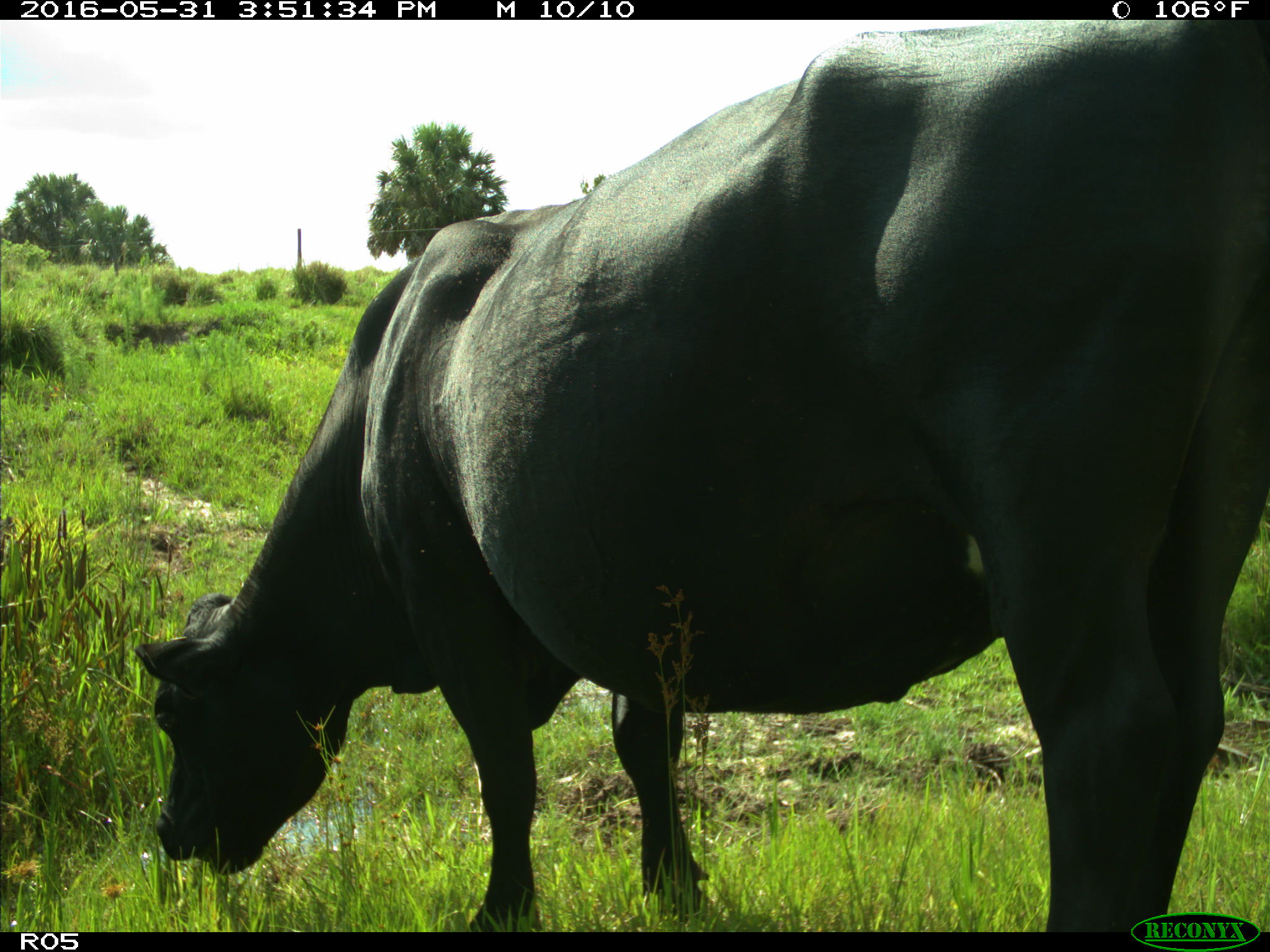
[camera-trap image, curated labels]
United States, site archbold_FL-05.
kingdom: Animalia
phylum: Chordata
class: Mammalia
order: Artiodactyla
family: Bovidae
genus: Bos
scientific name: Bos taurus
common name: domestic cow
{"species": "Bos taurus (domestic cow)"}